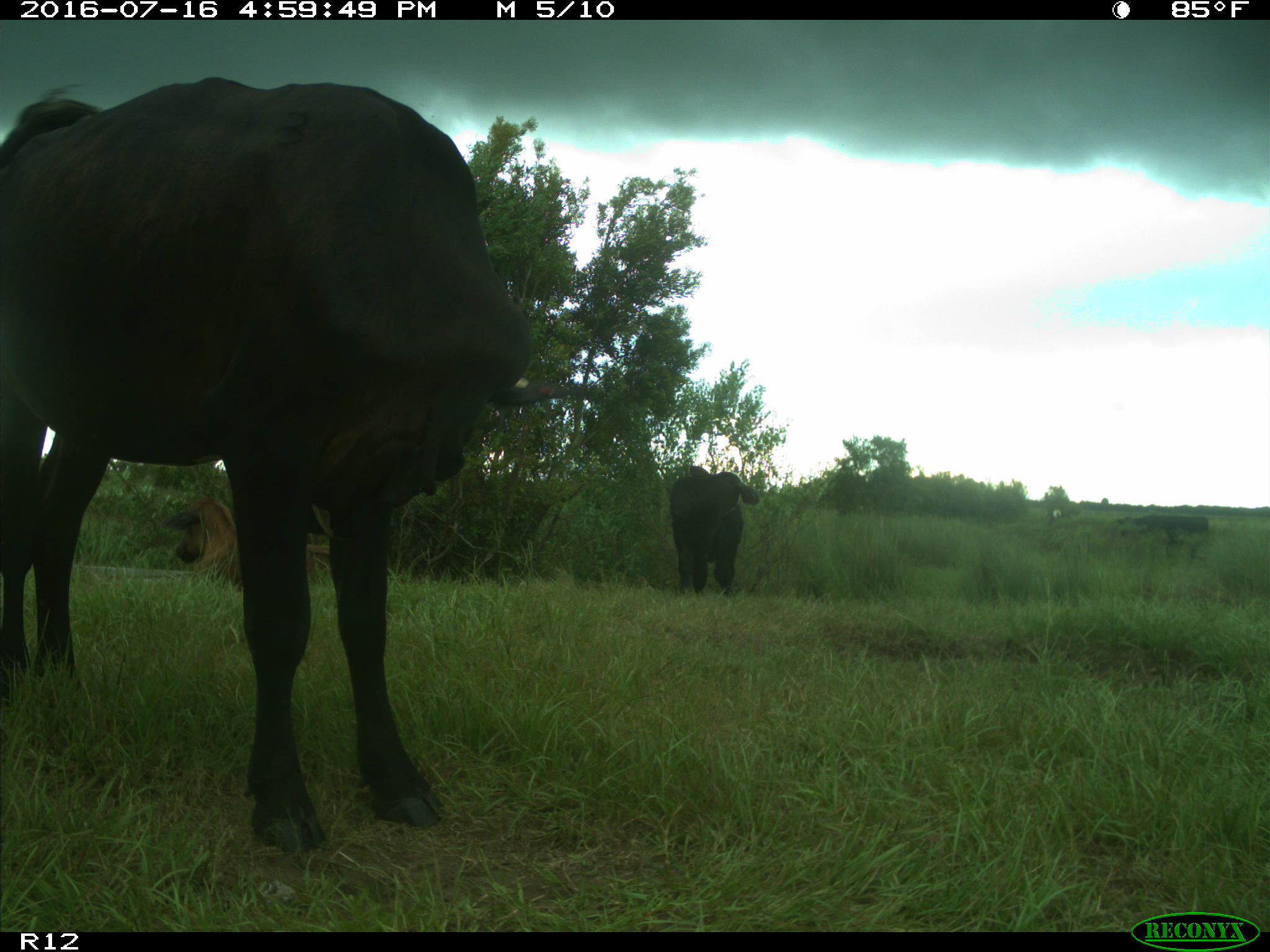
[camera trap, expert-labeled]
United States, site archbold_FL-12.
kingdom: Animalia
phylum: Chordata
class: Mammalia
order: Artiodactyla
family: Bovidae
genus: Bos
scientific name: Bos taurus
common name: domestic cow